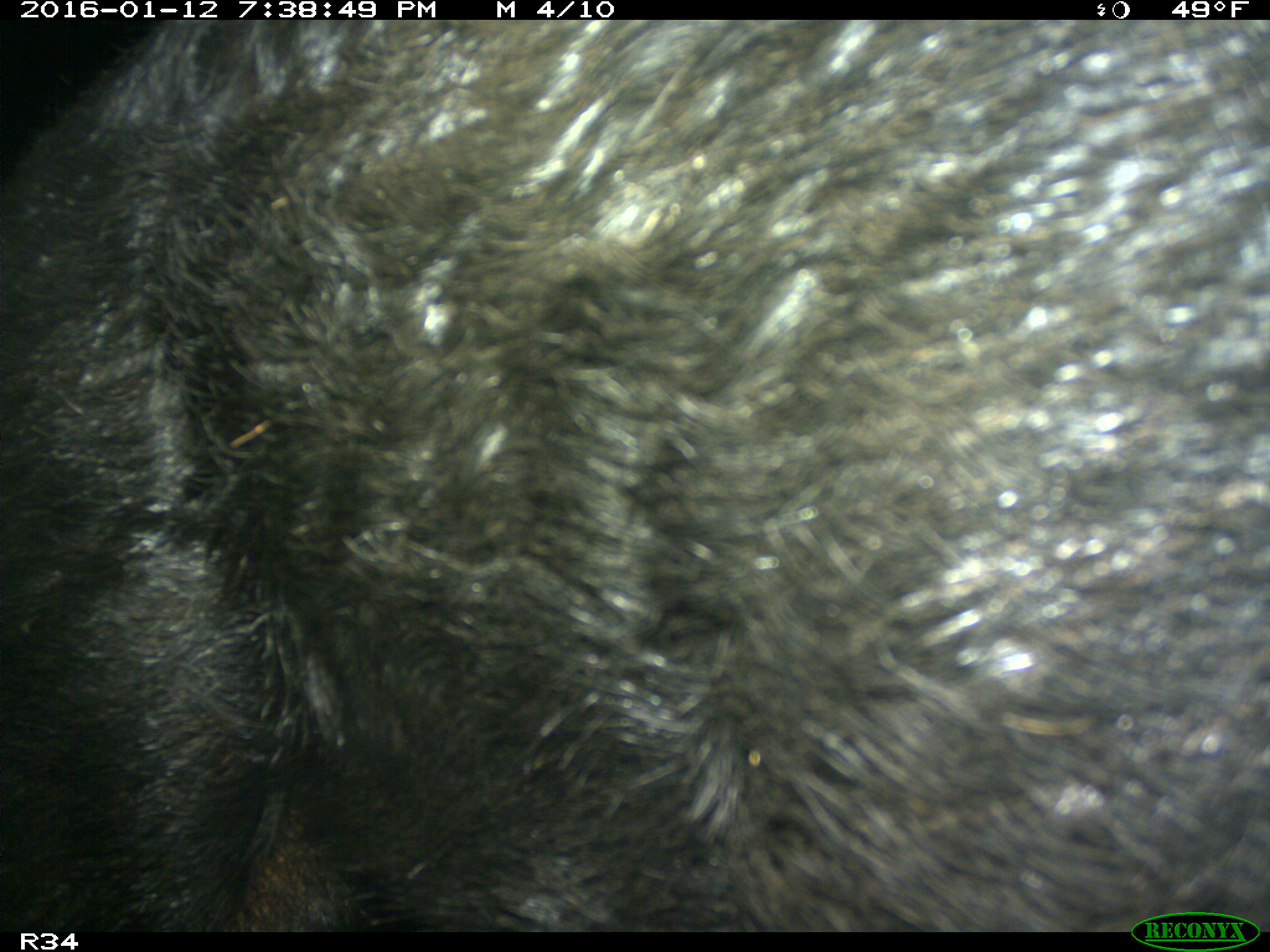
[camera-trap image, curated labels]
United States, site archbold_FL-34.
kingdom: Animalia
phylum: Chordata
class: Mammalia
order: Artiodactyla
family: Suidae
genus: Sus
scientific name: Sus scrofa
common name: wild boar